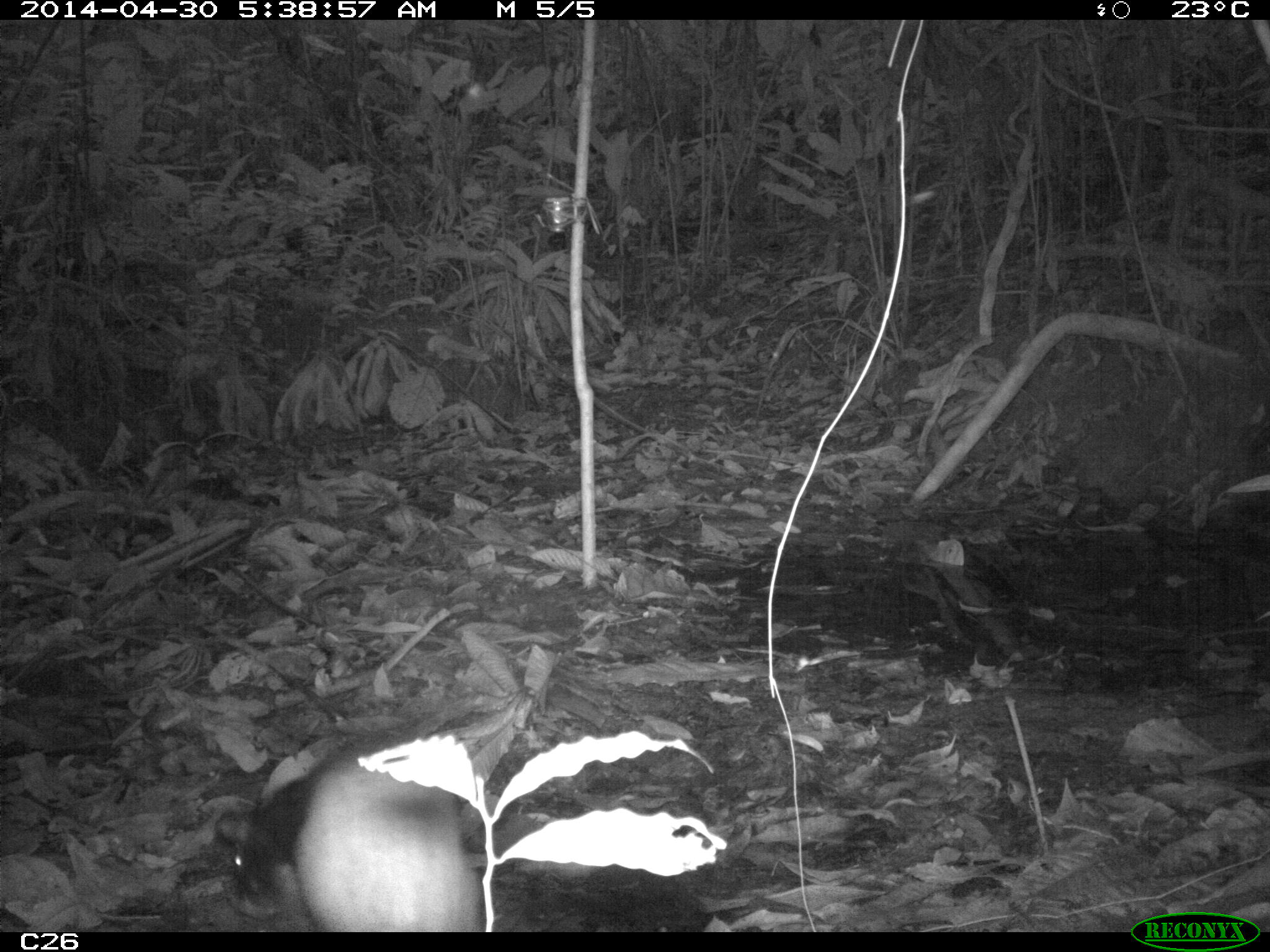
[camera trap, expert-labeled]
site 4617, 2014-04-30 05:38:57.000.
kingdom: Animalia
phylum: Chordata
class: Mammalia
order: Rodentia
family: Dasyproctidae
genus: Dasyprocta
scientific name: Dasyprocta leporina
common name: red-rumped agouti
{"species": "Dasyprocta leporina (red-rumped agouti)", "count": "1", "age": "adult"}